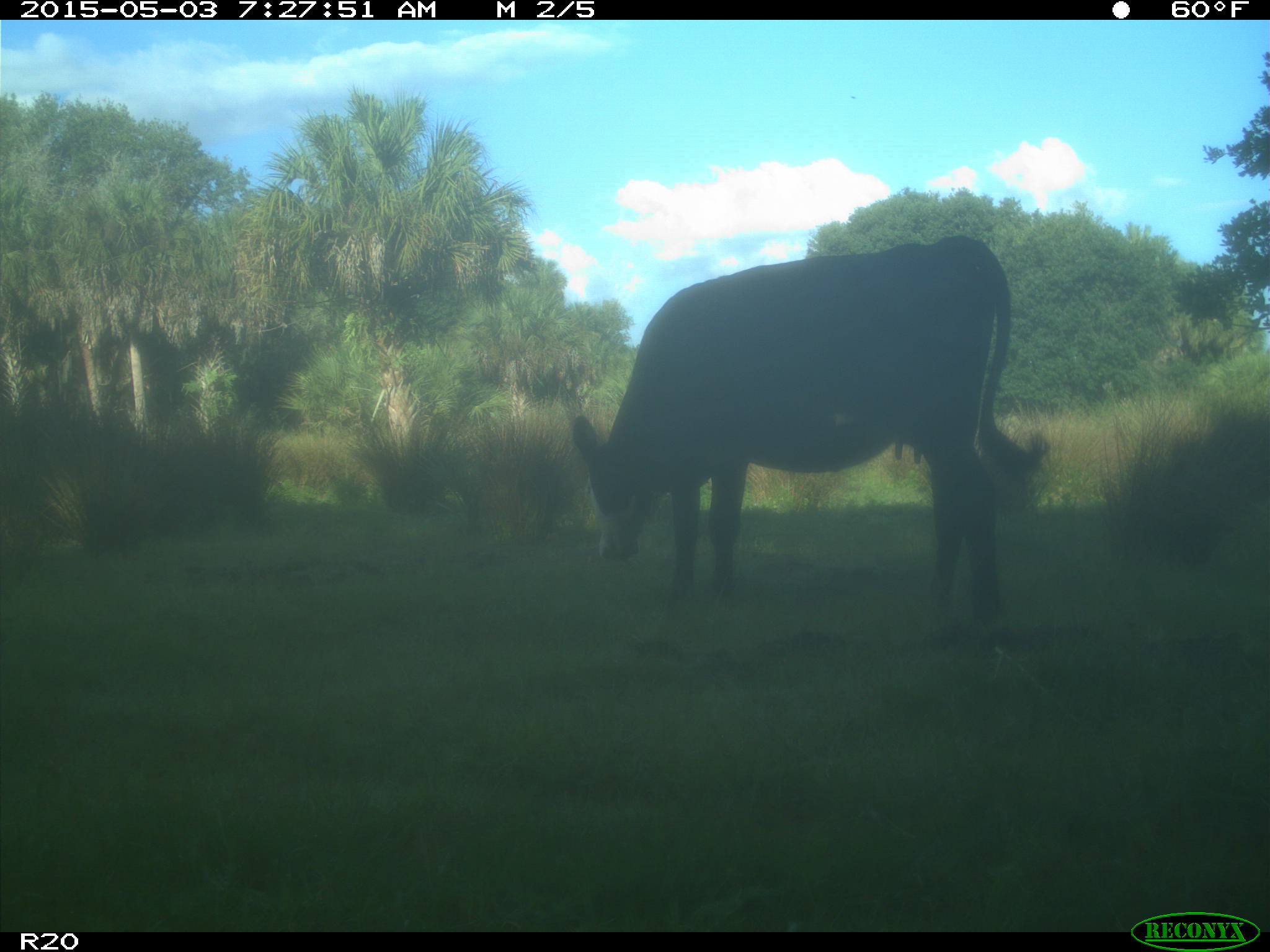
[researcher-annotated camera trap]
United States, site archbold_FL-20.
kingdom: Animalia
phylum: Chordata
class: Mammalia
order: Artiodactyla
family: Bovidae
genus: Bos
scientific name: Bos taurus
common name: domestic cow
Bos taurus (domestic cow).